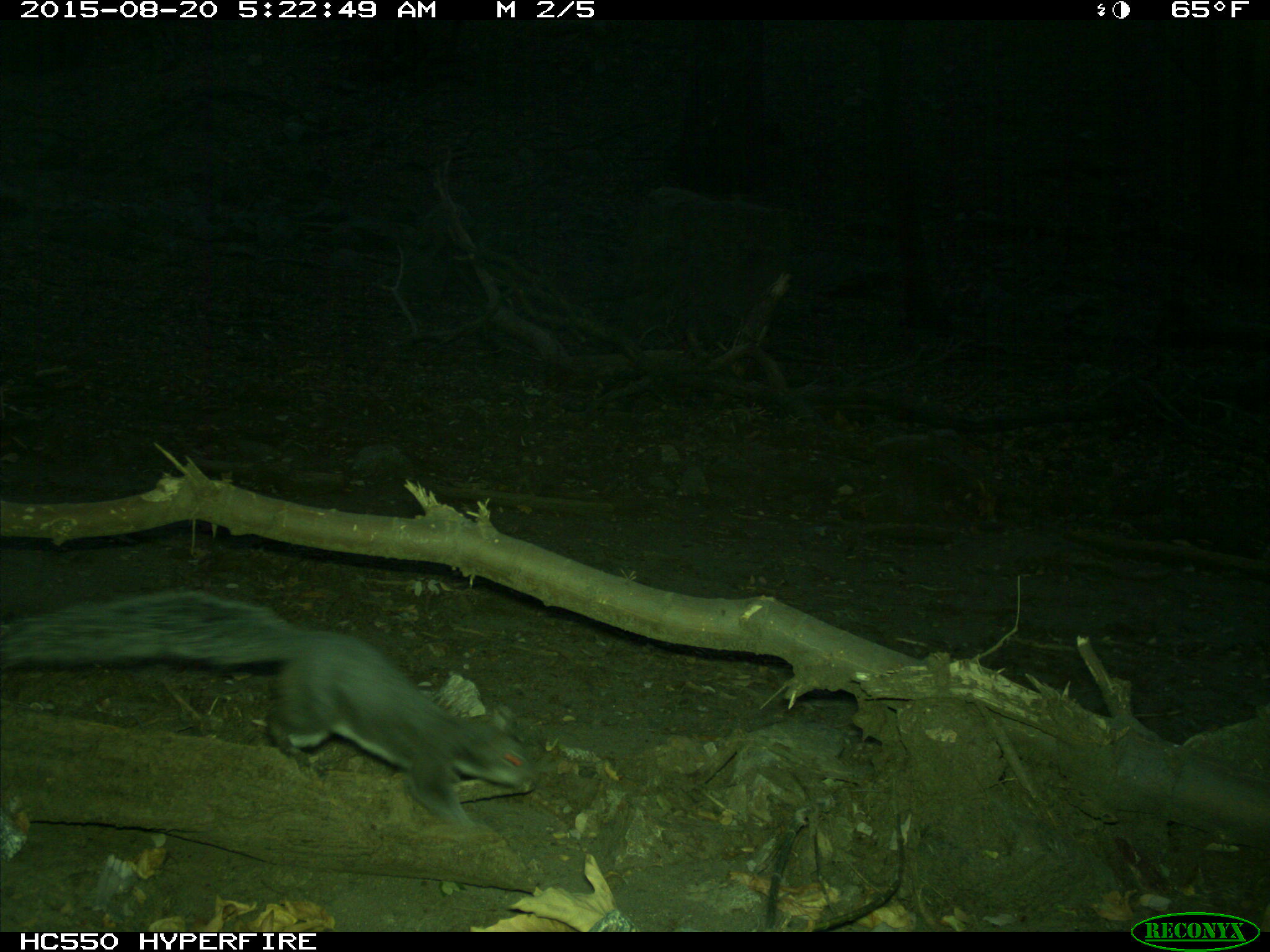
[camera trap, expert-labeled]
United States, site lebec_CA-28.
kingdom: Animalia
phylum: Chordata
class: Mammalia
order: Rodentia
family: Sciuridae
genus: Sciurus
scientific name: Sciurus carolinensis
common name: eastern gray squirrel